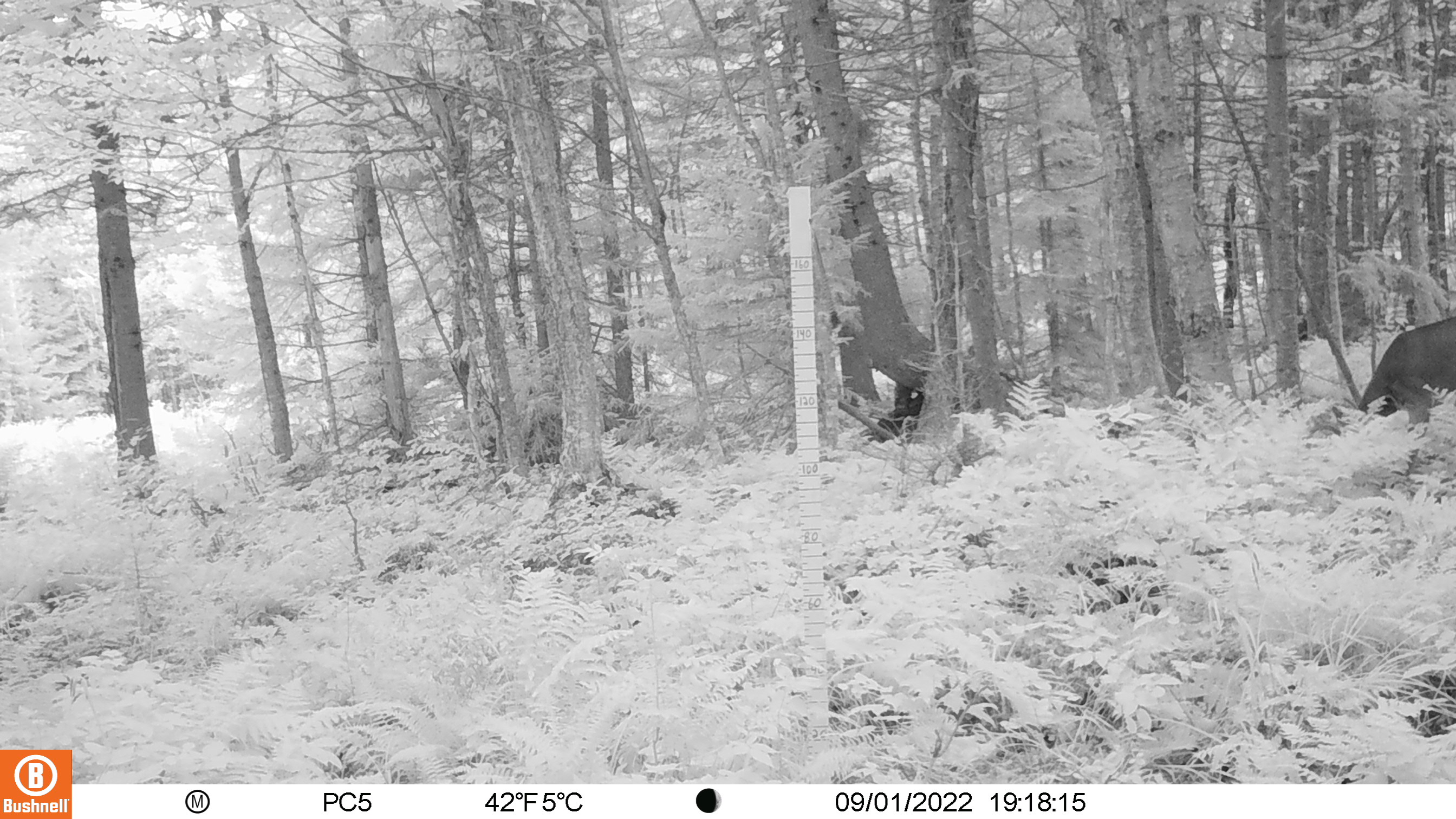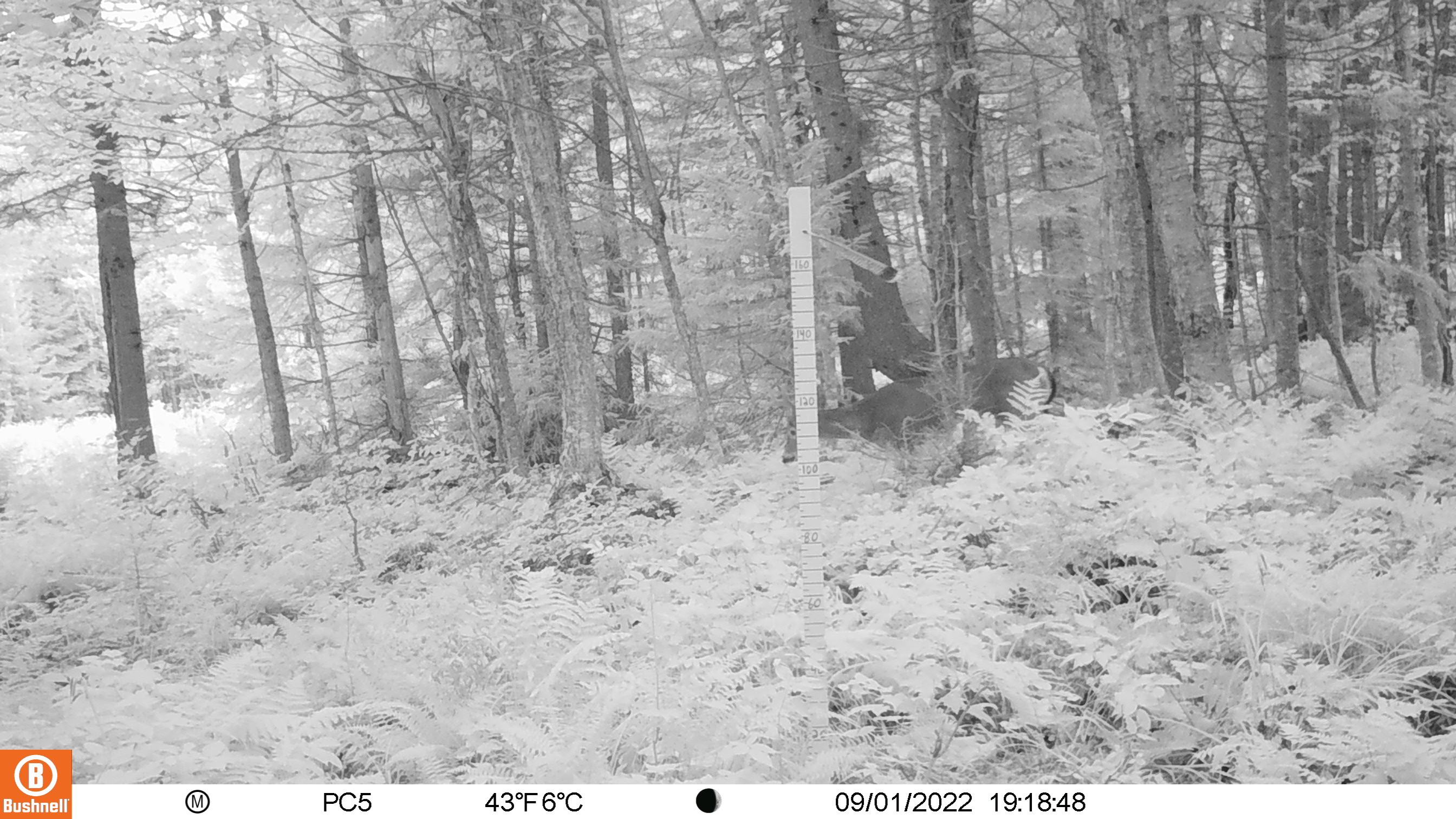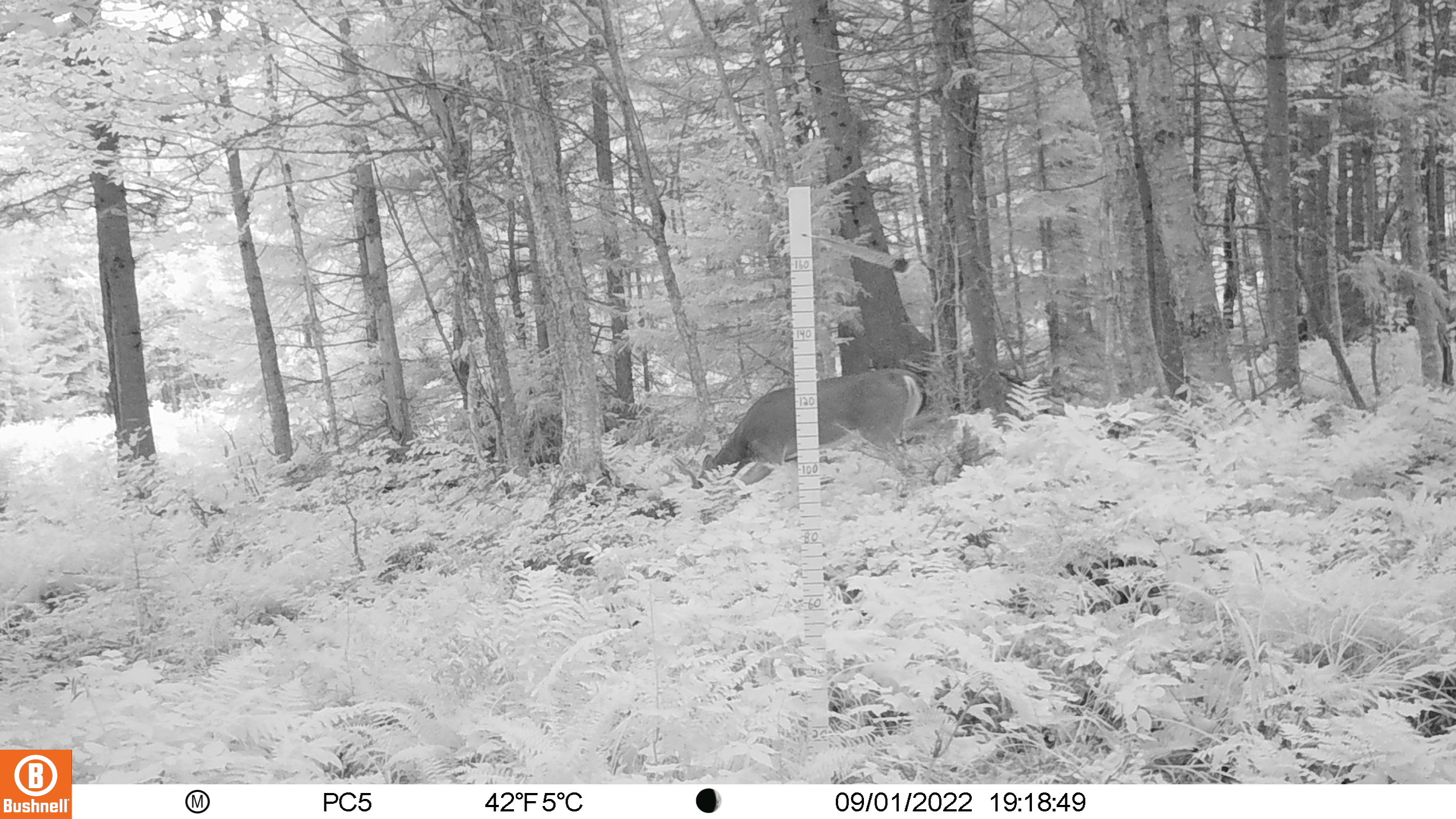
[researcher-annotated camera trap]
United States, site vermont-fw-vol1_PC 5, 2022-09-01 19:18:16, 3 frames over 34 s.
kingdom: Animalia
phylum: Chordata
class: Mammalia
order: Artiodactyla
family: Cervidae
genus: Odocoileus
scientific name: Odocoileus virginianus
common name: white-tailed deer